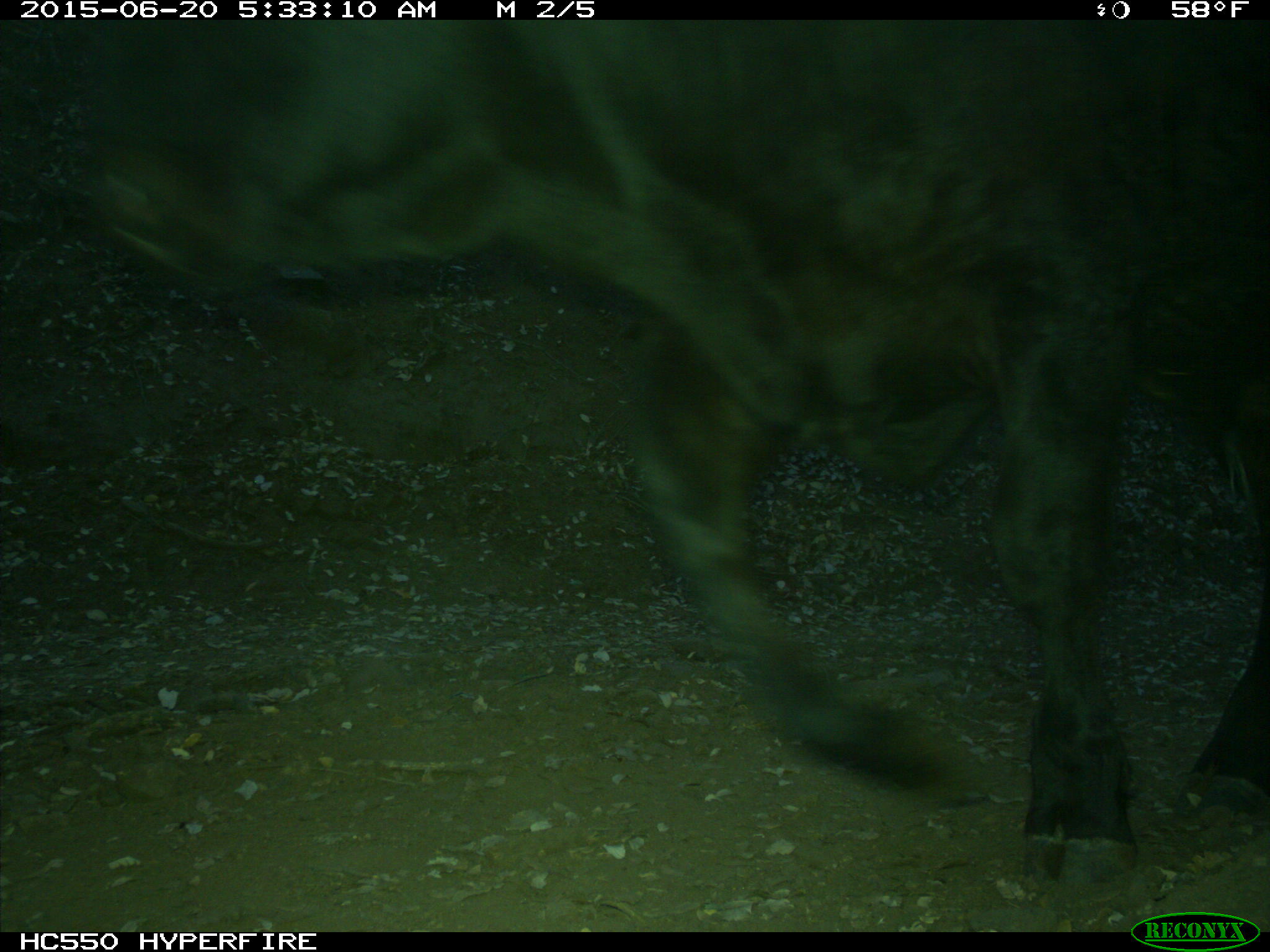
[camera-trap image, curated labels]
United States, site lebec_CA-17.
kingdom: Animalia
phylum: Chordata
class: Mammalia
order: Artiodactyla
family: Bovidae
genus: Bos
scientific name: Bos taurus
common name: domestic cow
Bos taurus (domestic cow).